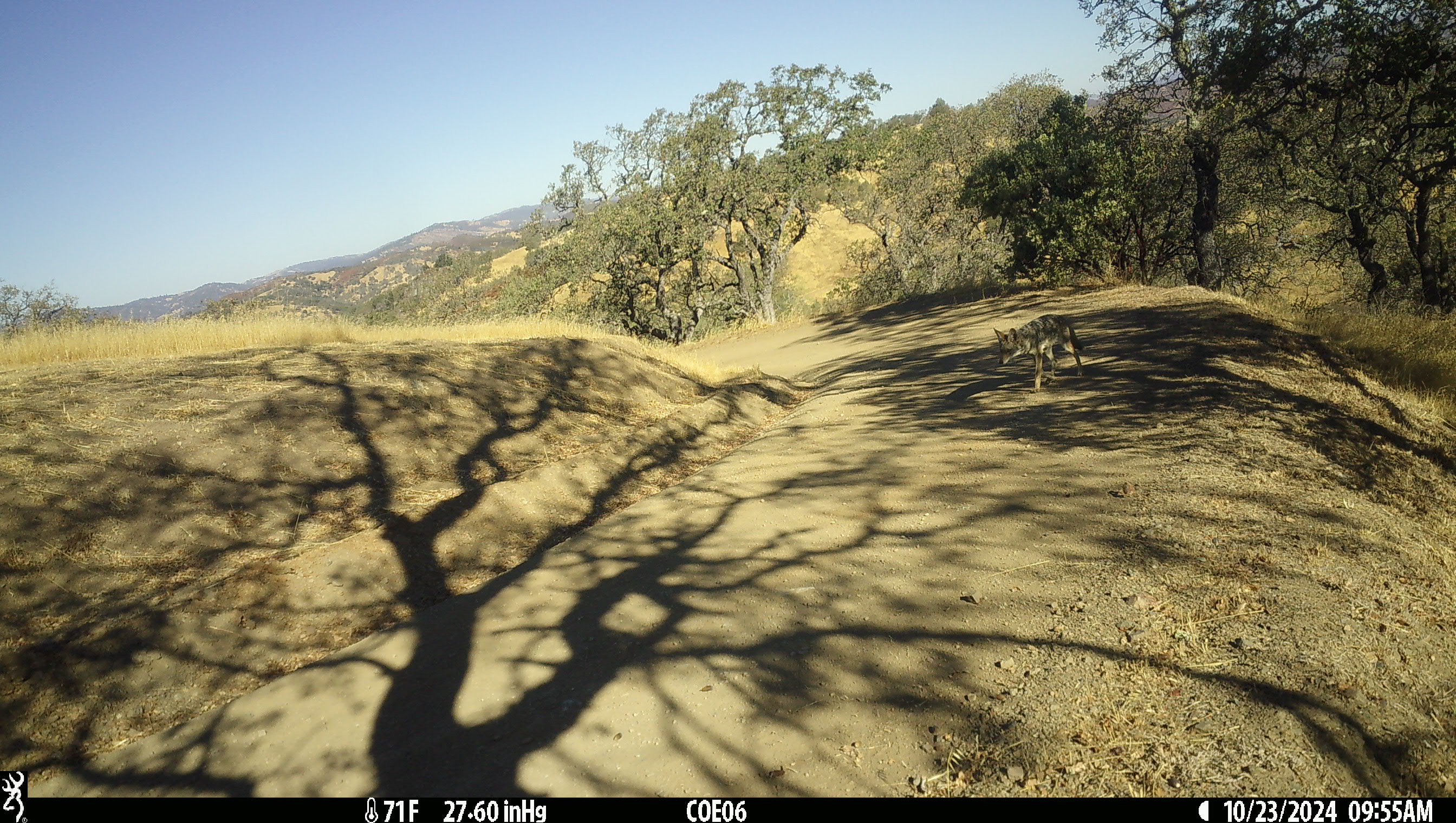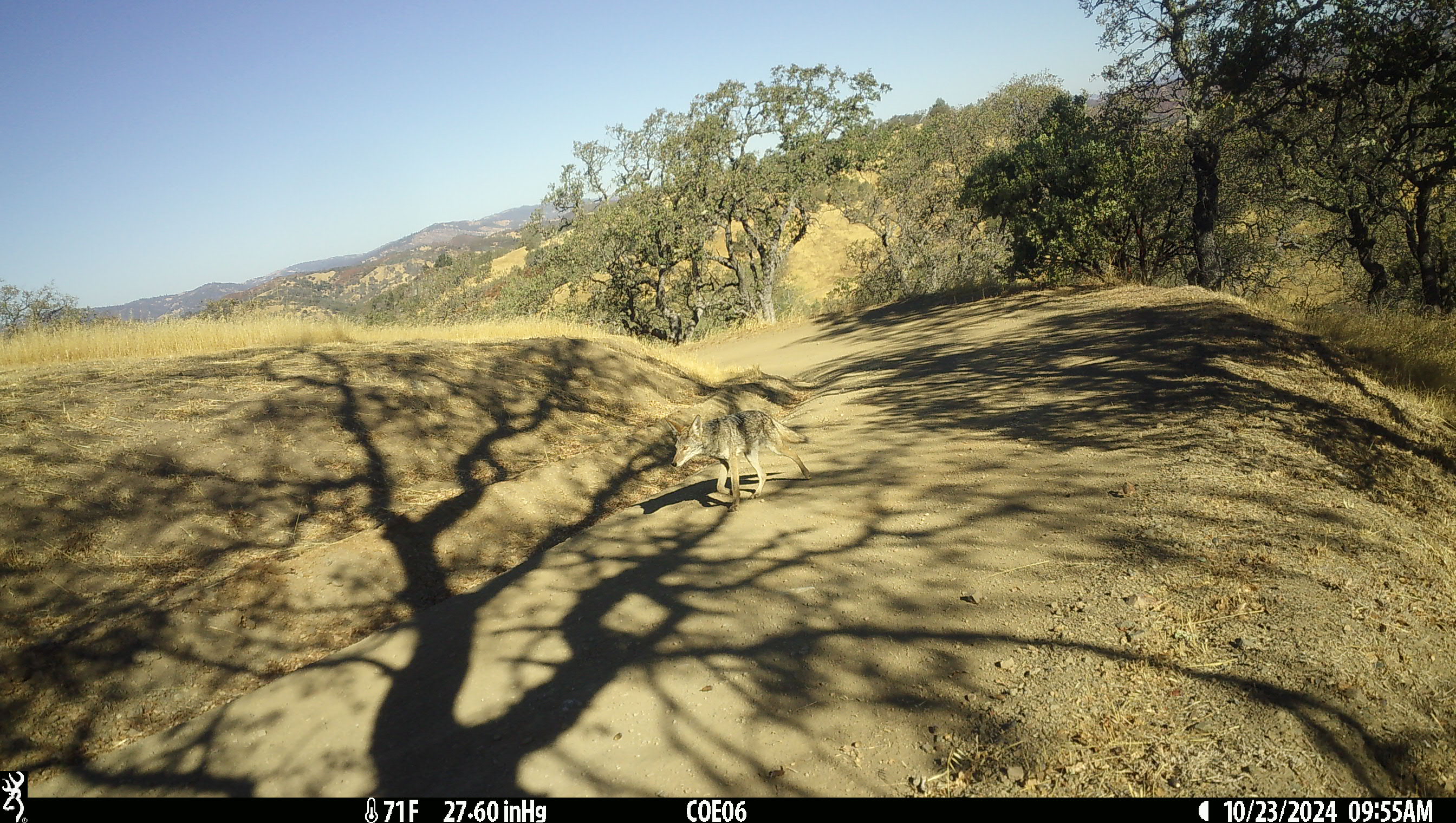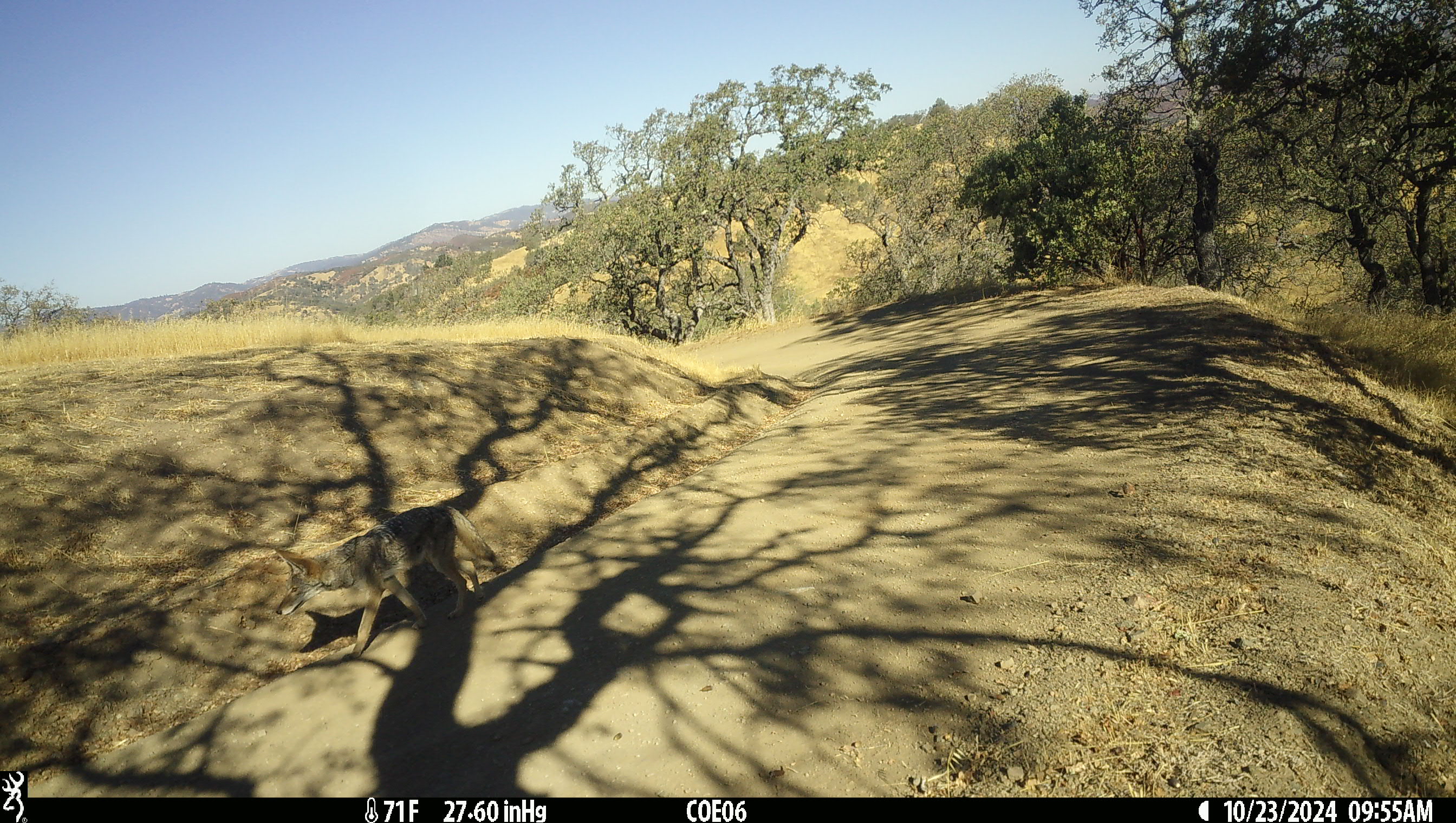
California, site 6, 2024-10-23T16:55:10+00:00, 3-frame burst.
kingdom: Animalia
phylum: Chordata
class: Mammalia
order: Carnivora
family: Canidae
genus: Canis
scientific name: Canis latrans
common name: coyote